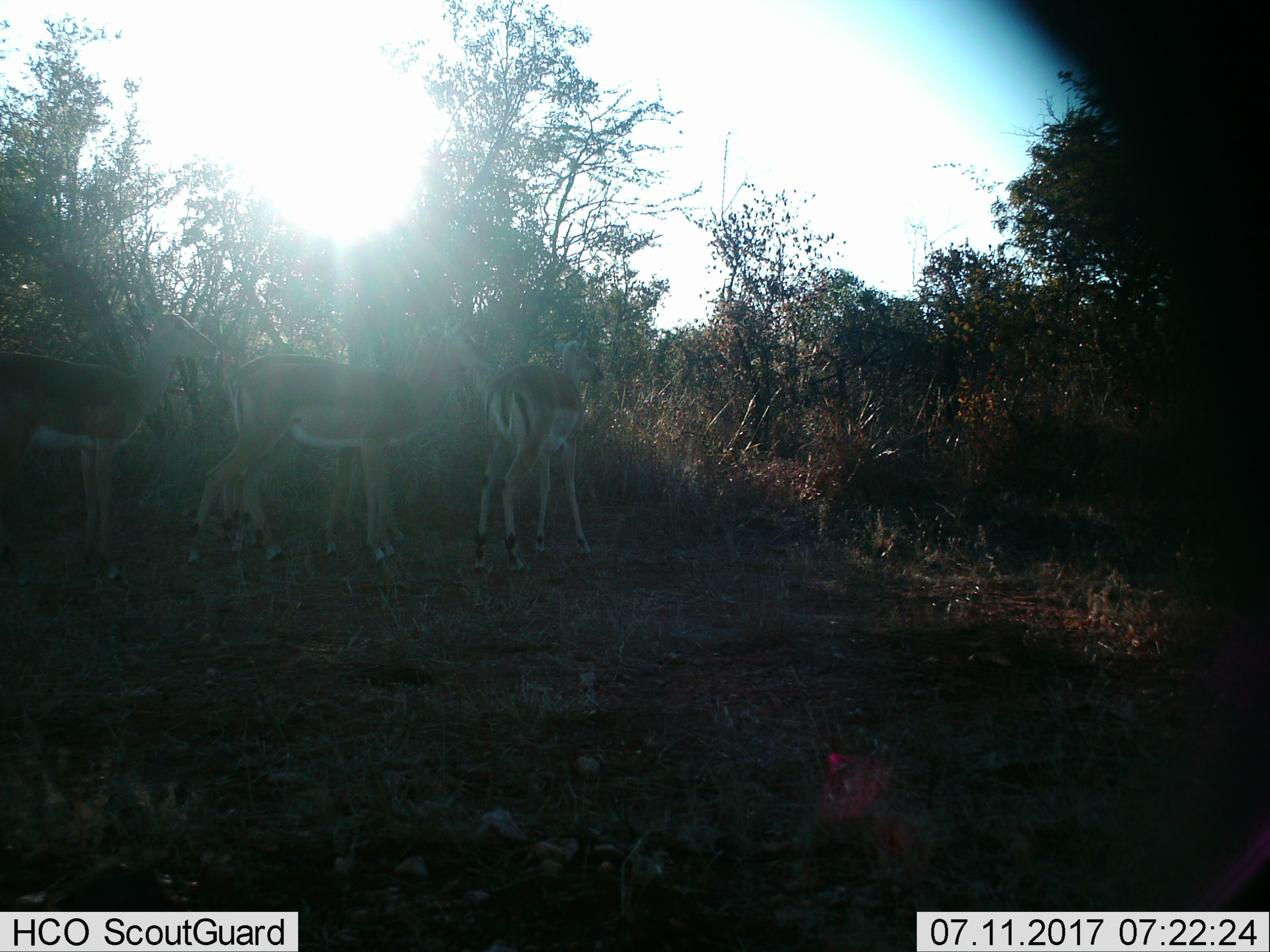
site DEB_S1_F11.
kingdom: Animalia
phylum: Chordata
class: Mammalia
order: Artiodactyla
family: Bovidae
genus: Aepyceros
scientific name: Aepyceros melampus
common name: impala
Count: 4.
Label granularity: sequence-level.